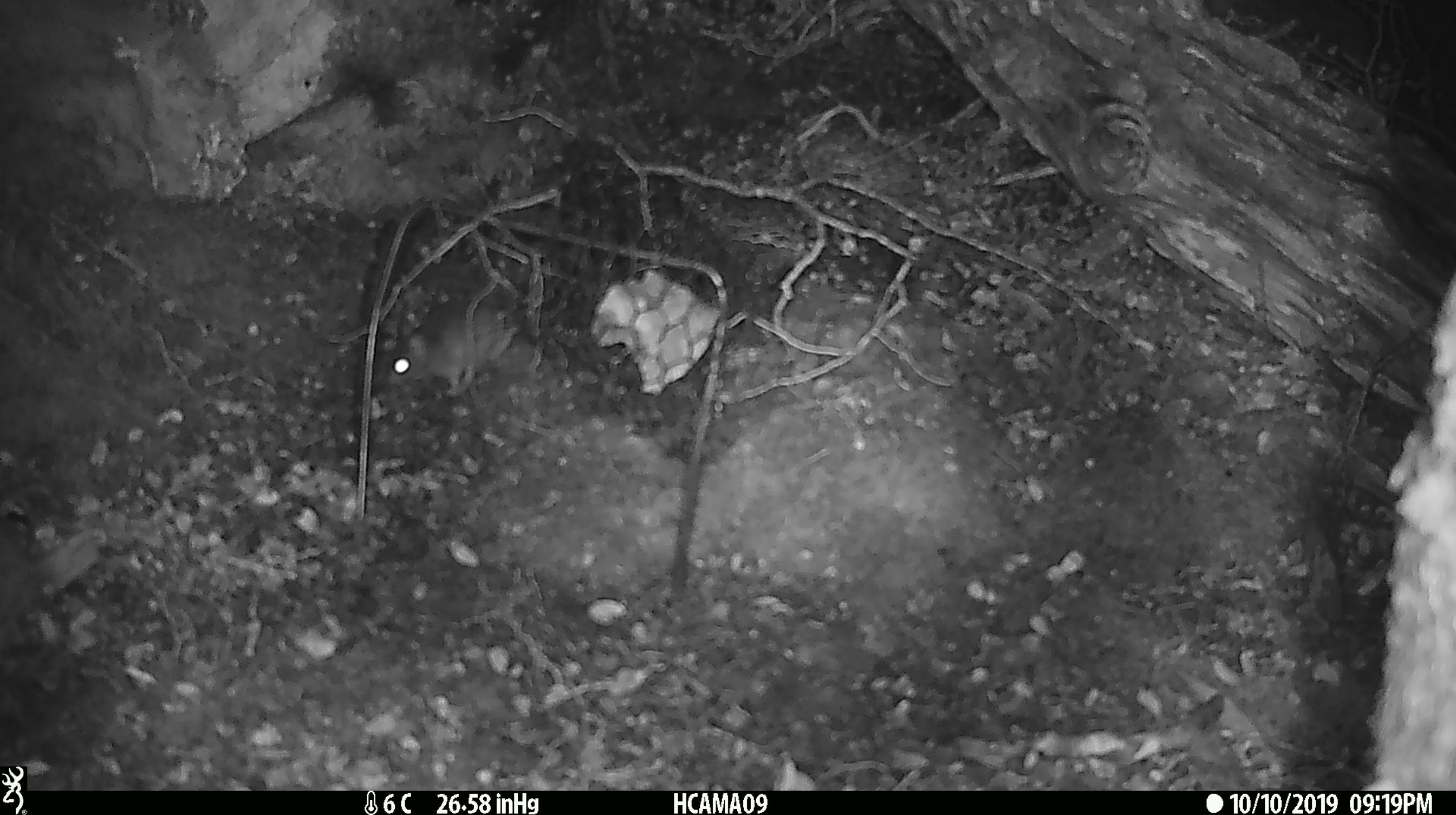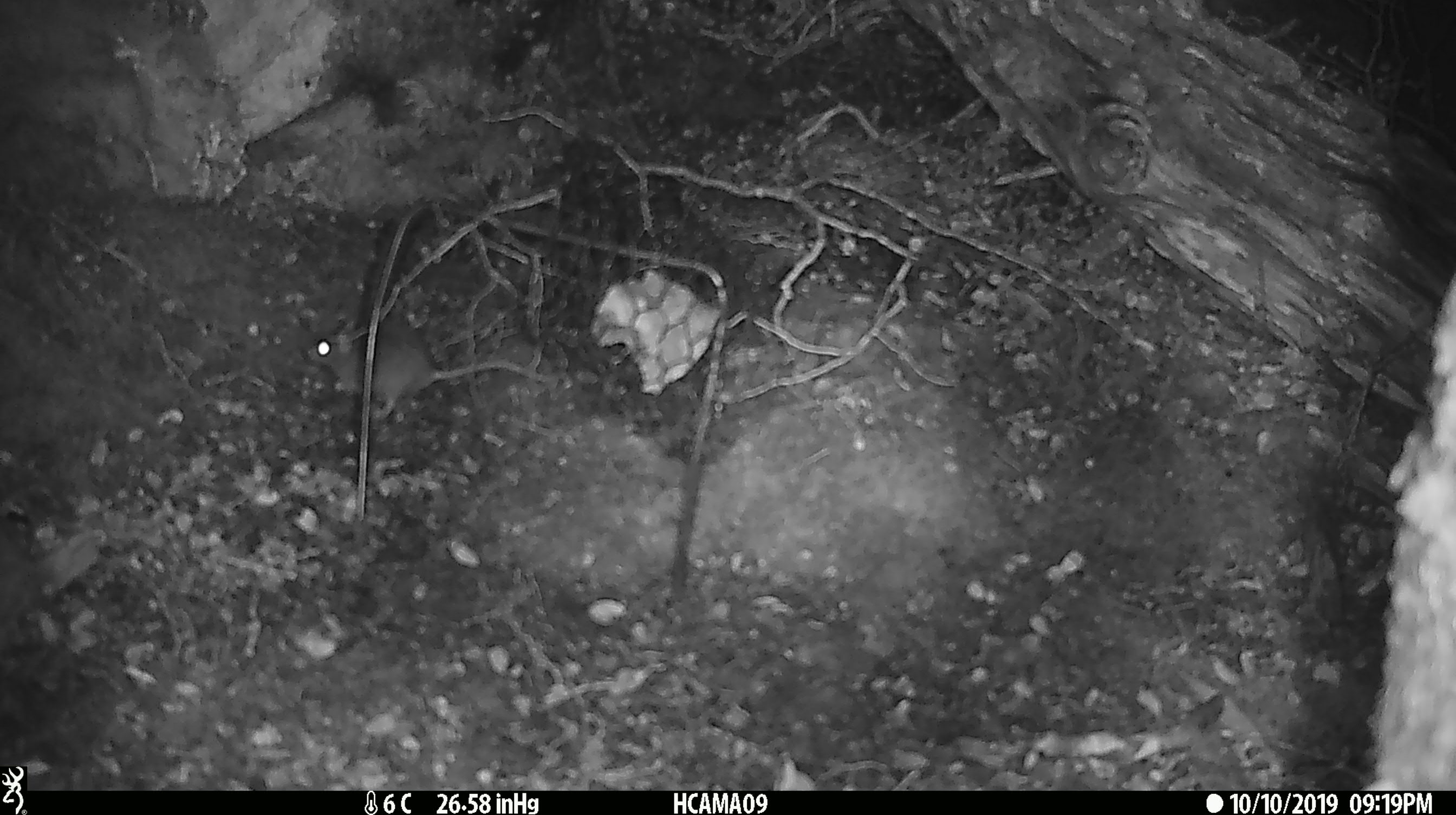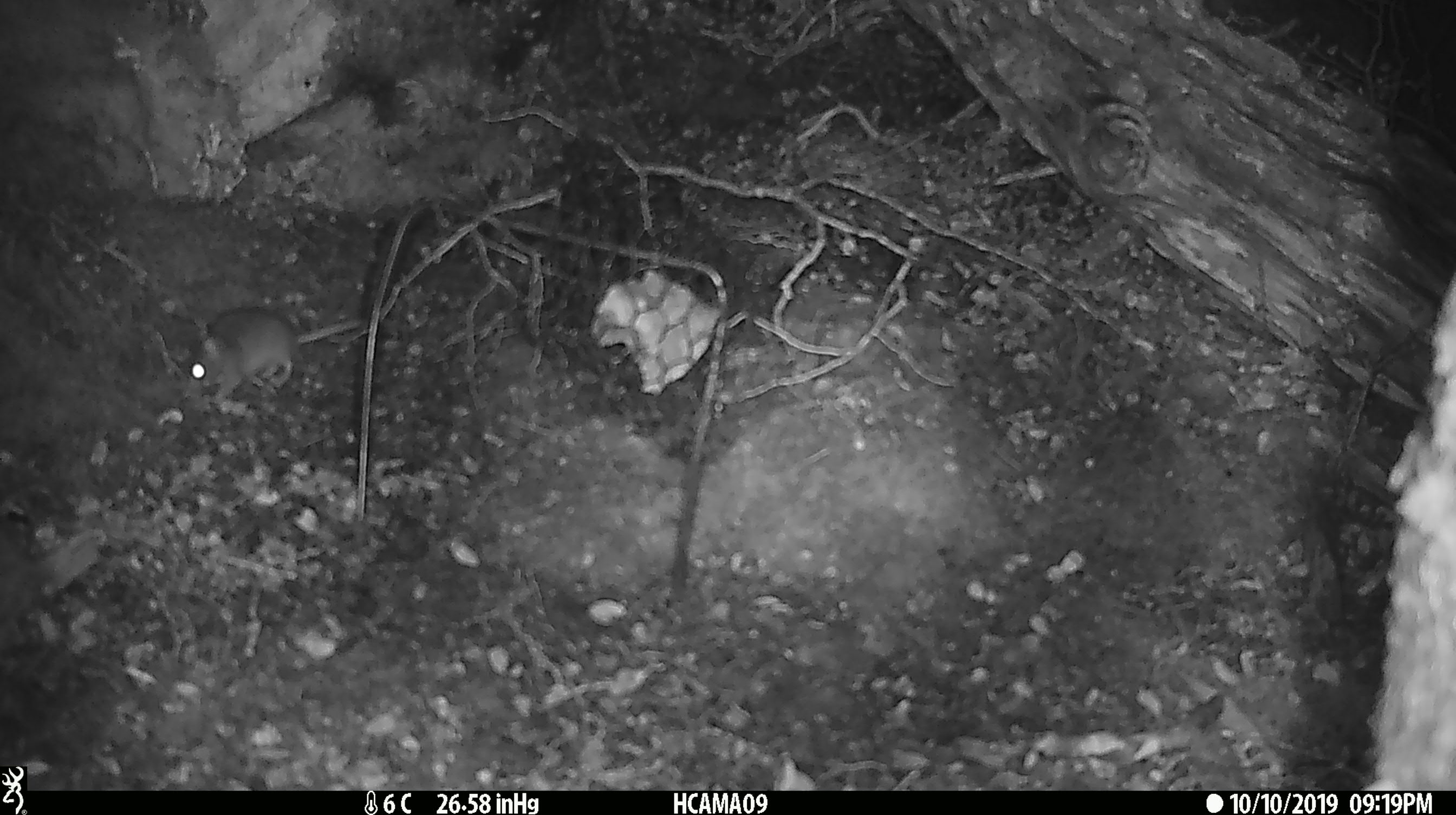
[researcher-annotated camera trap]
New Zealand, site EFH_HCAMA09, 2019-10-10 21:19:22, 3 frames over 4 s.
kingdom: Animalia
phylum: Chordata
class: Mammalia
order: Rodentia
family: Muridae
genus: Mus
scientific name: Mus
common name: mouse